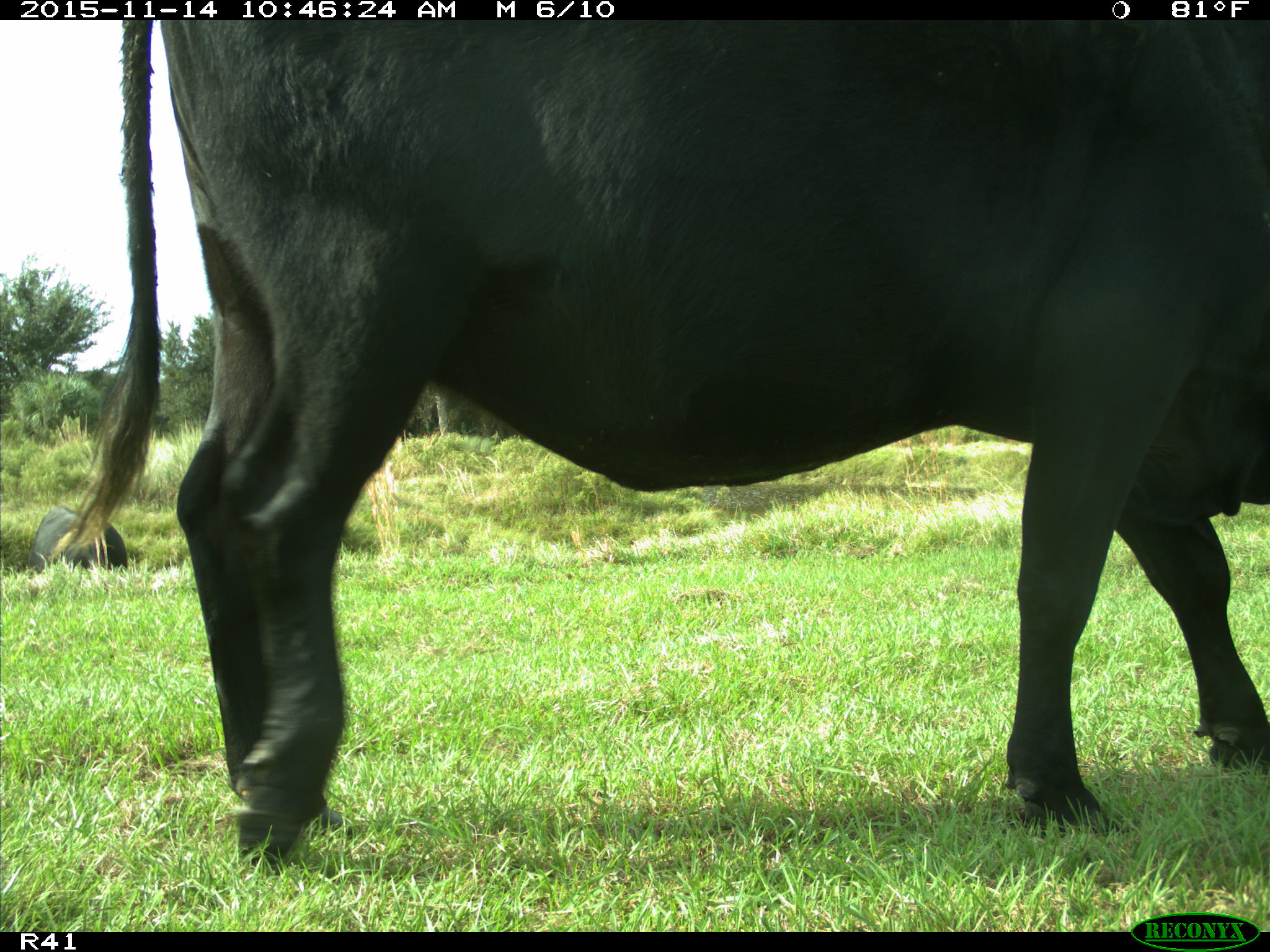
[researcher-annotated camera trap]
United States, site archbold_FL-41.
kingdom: Animalia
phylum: Chordata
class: Mammalia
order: Artiodactyla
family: Bovidae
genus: Bos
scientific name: Bos taurus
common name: domestic cow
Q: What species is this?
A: Bos taurus (domestic cow).